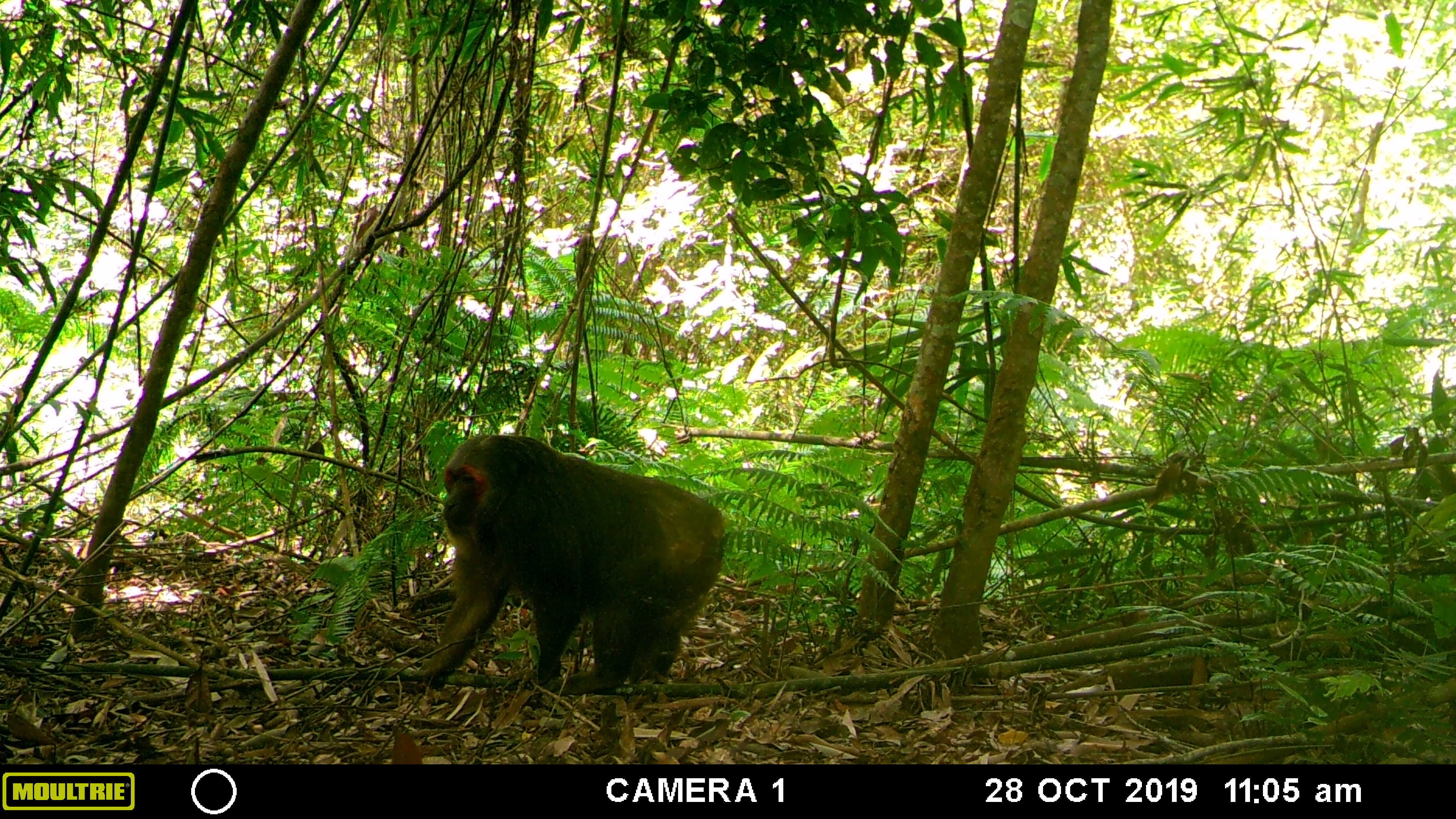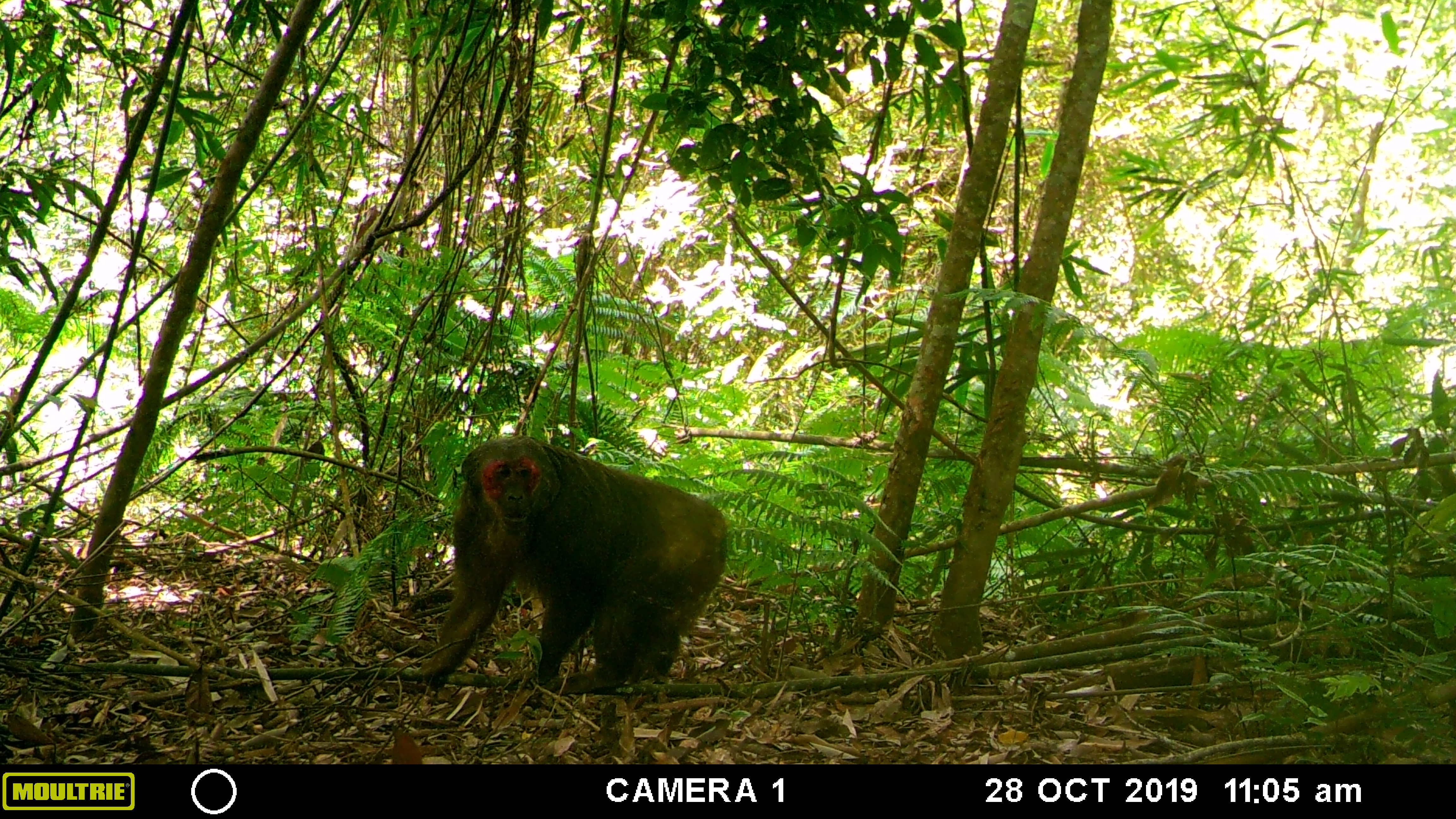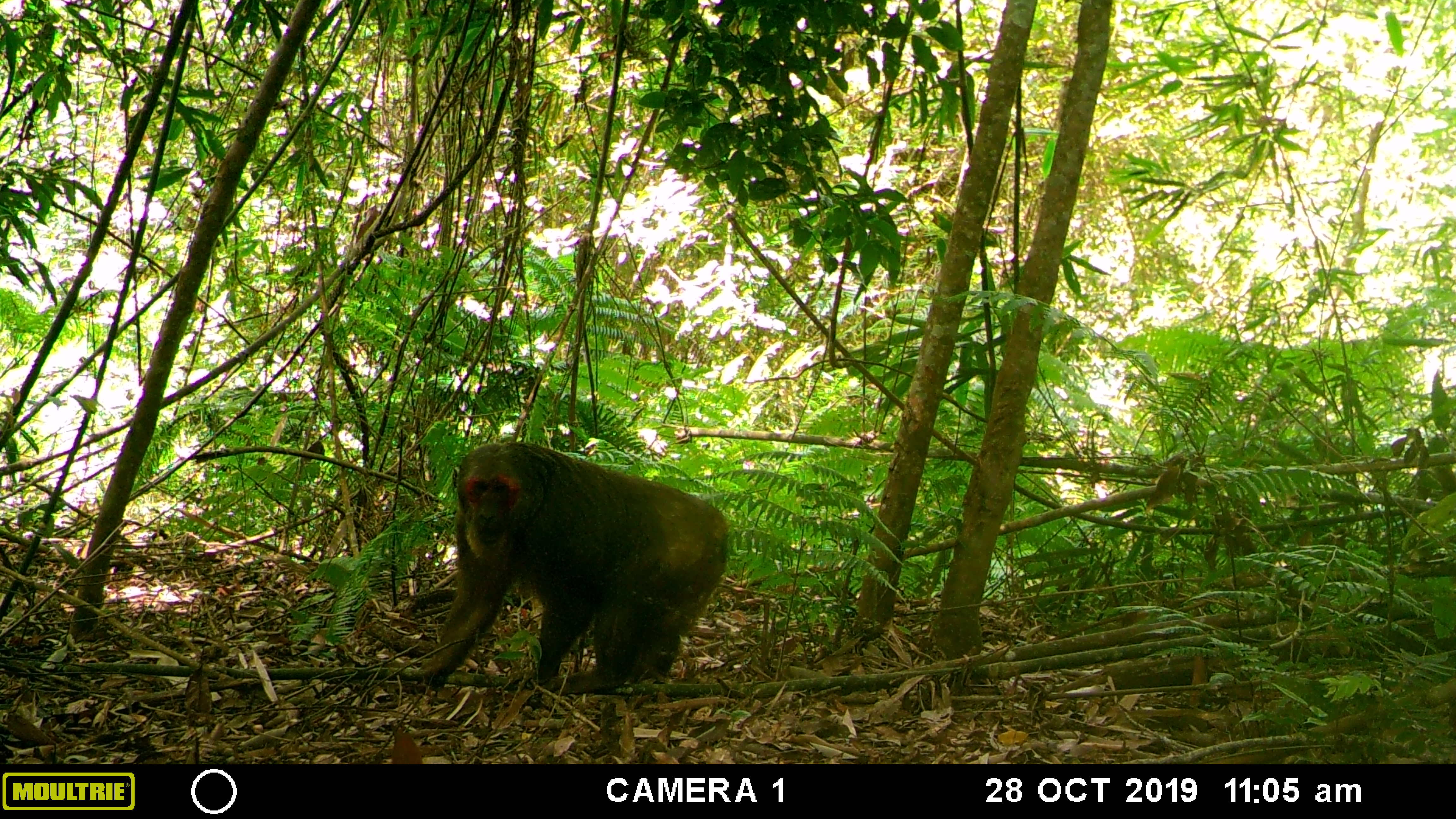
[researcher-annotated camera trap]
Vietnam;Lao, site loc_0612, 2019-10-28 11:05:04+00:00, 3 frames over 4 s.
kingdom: Animalia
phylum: Chordata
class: Mammalia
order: Primates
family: Cercopithecidae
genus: Macaca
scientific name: Macaca arctoides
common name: stump-tailed macaque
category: stump tailed macaque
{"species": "stump tailed macaque (stump-tailed macaque) (Macaca arctoides)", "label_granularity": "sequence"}